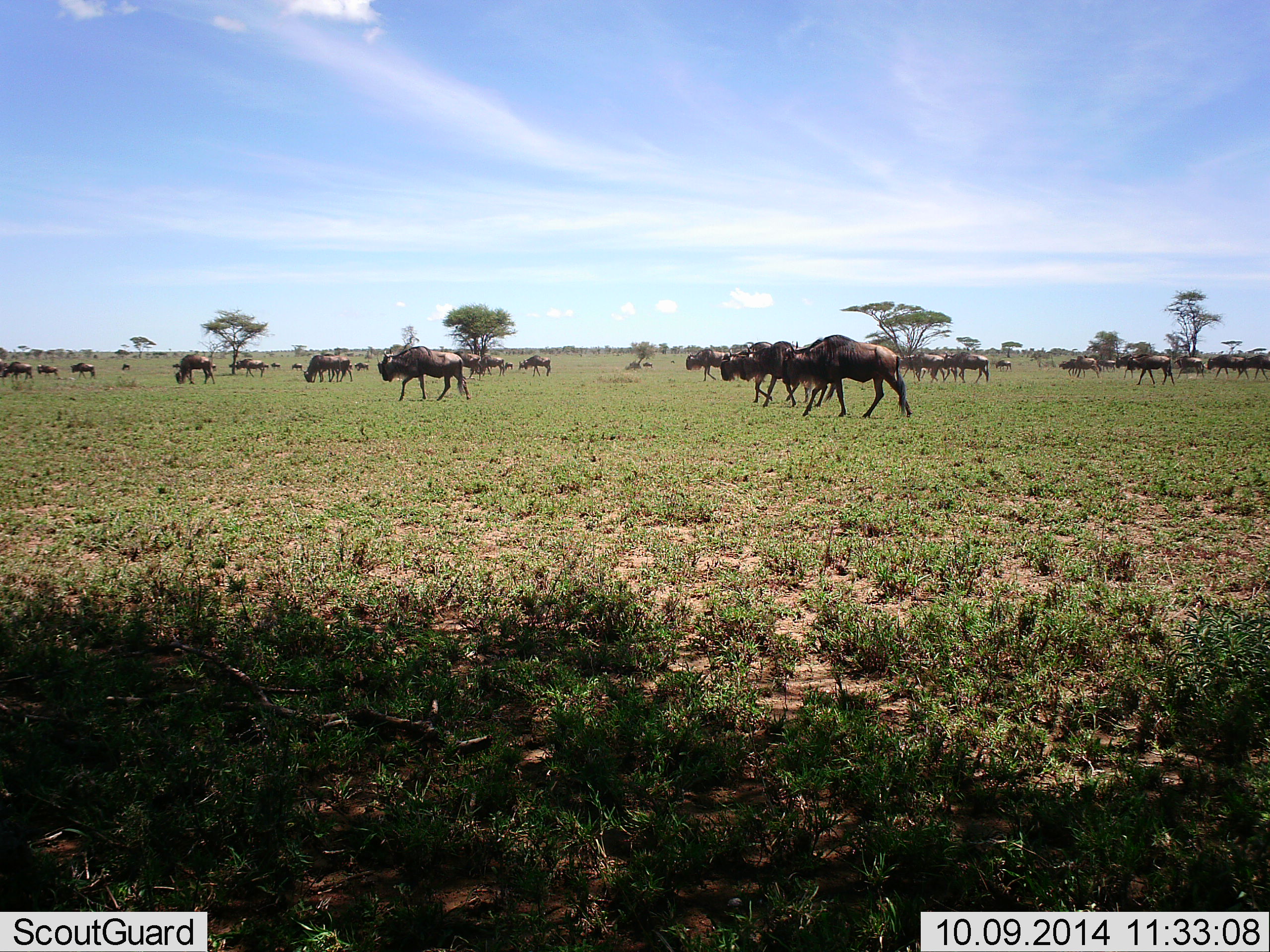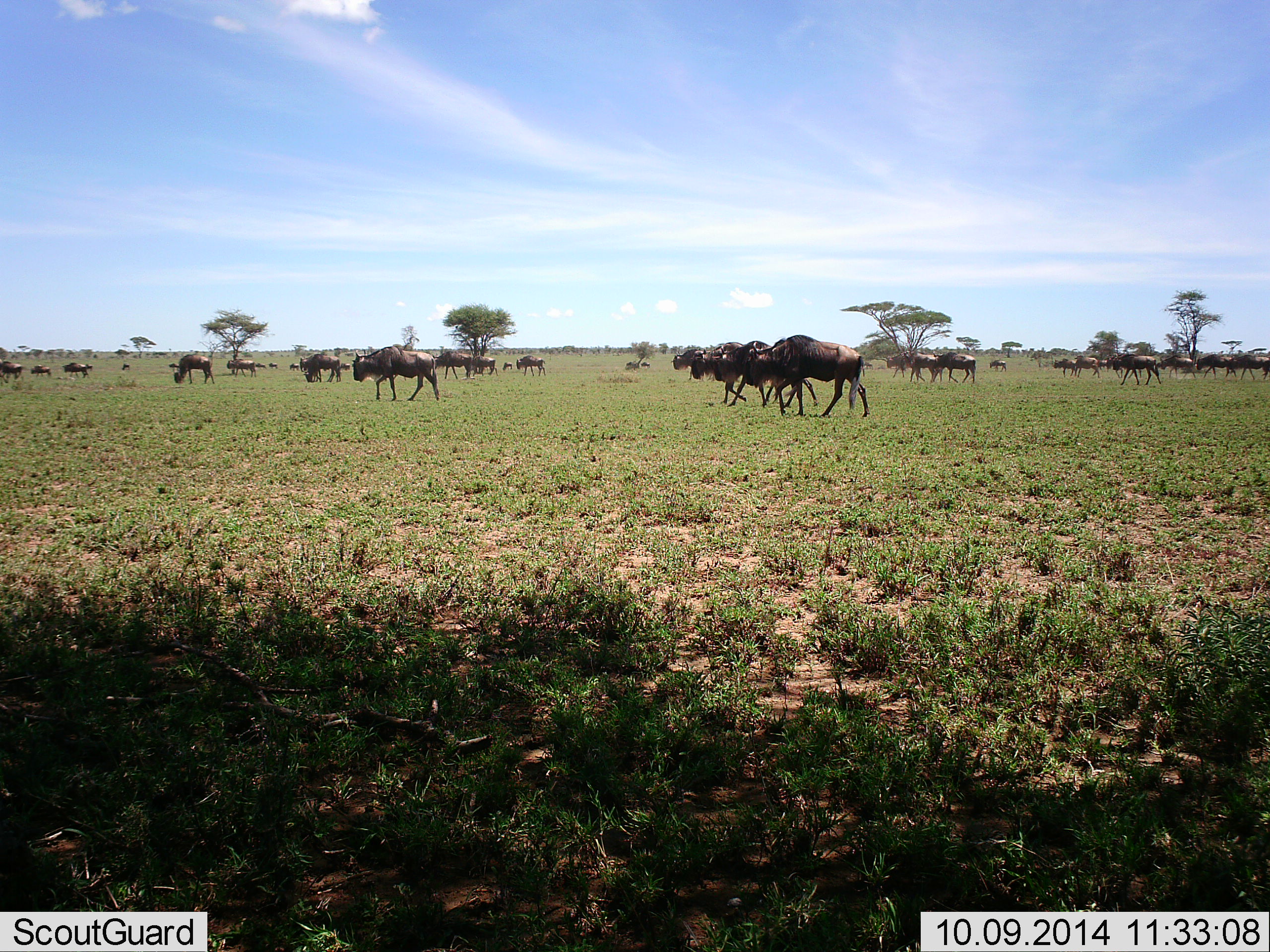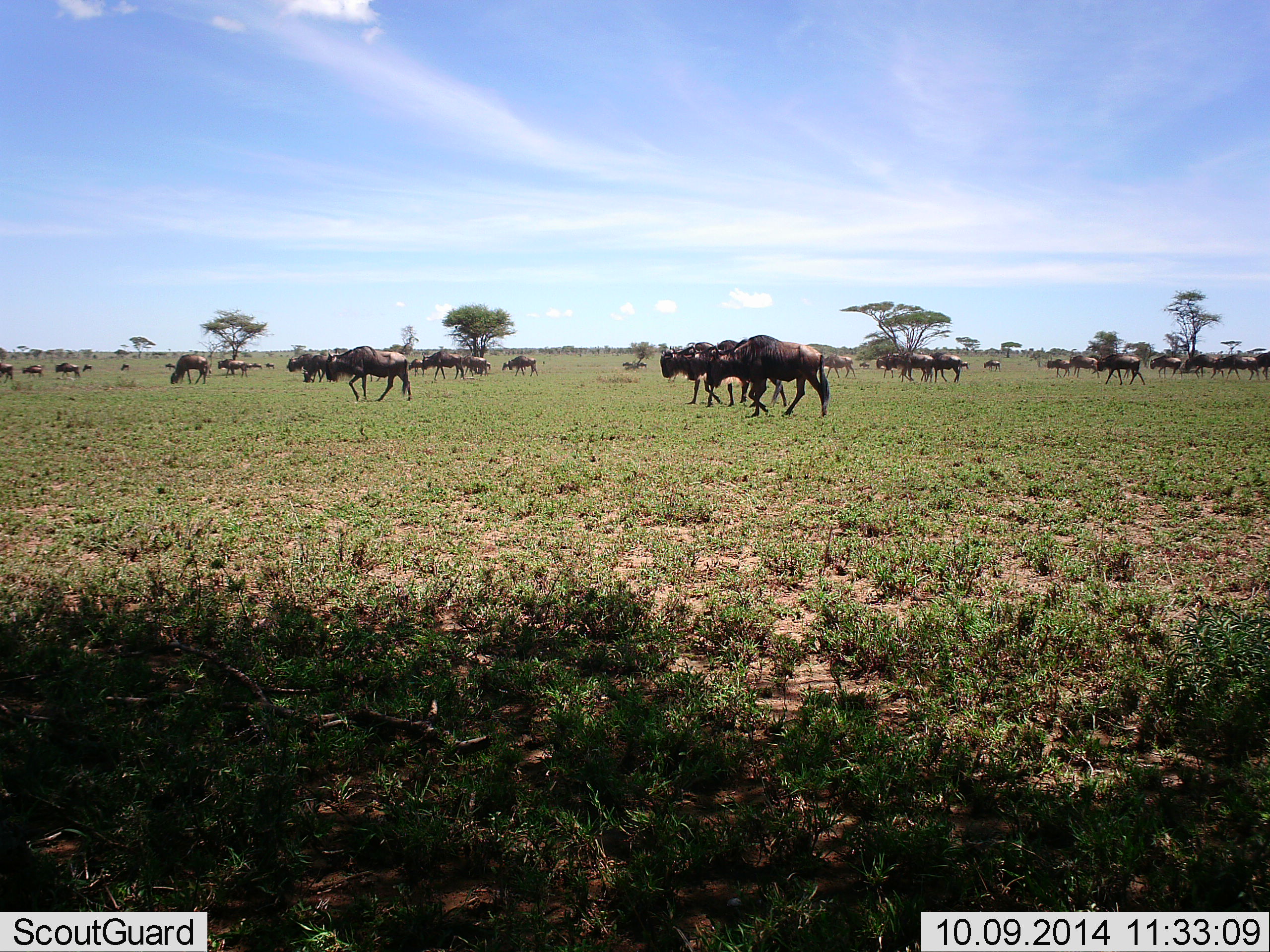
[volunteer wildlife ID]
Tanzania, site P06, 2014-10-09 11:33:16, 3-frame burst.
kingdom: Animalia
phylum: Chordata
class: Mammalia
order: Artiodactyla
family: Bovidae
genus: Connochaetes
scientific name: Connochaetes taurinus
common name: blue wildebeest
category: wildebeest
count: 11-50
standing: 30%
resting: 10%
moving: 100%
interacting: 10%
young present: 10%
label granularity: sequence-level